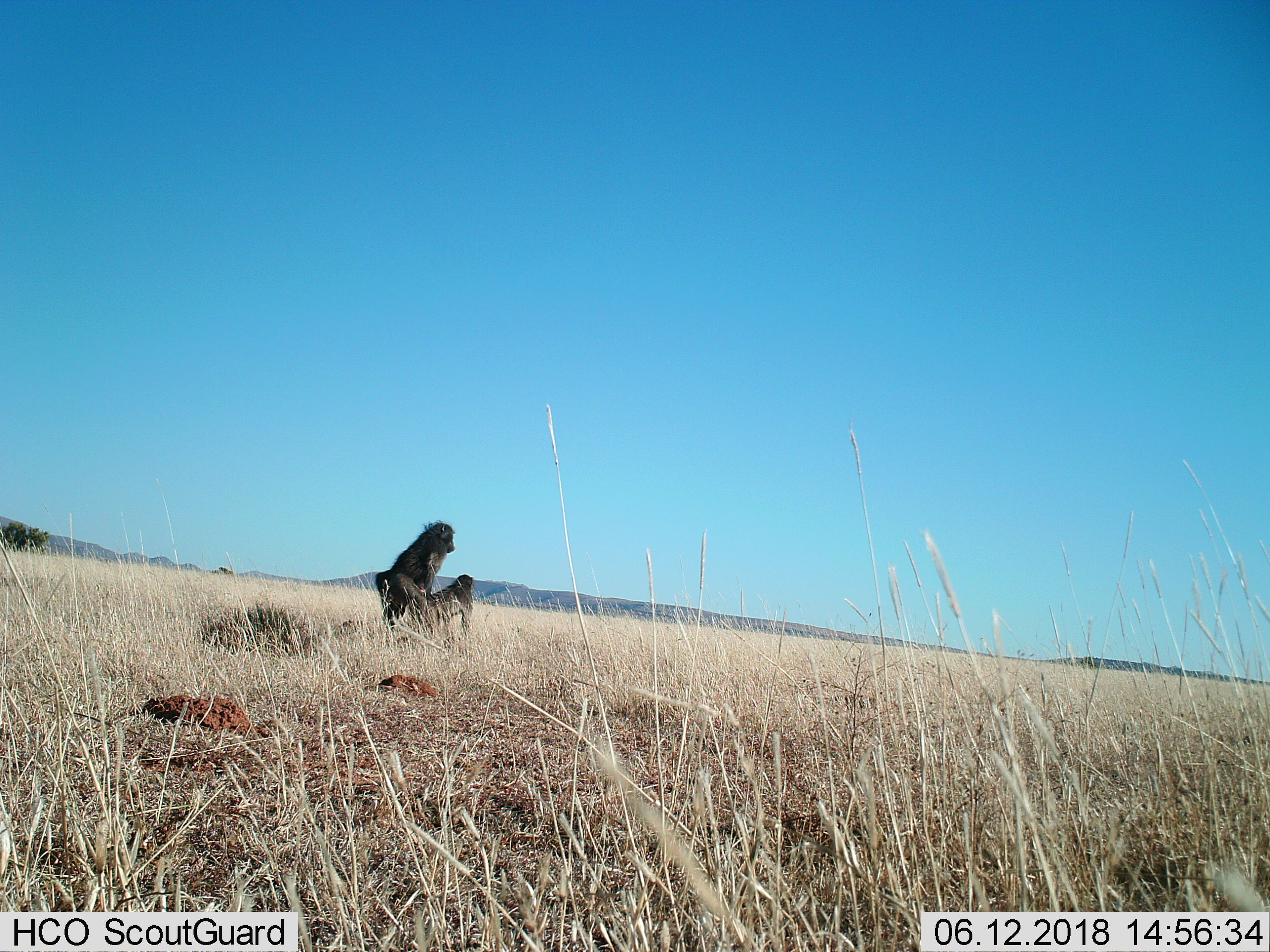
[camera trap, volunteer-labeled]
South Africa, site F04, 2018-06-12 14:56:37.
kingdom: Animalia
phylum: Chordata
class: Mammalia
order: Primates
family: Cercopithecidae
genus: Papio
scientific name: Papio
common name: baboon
Baboon (Papio), count 2. Behavior (volunteer vote fractions): standing 44%, resting 0%, moving 0%, interacting 67%. Young present (vote fraction): 11%. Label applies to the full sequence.